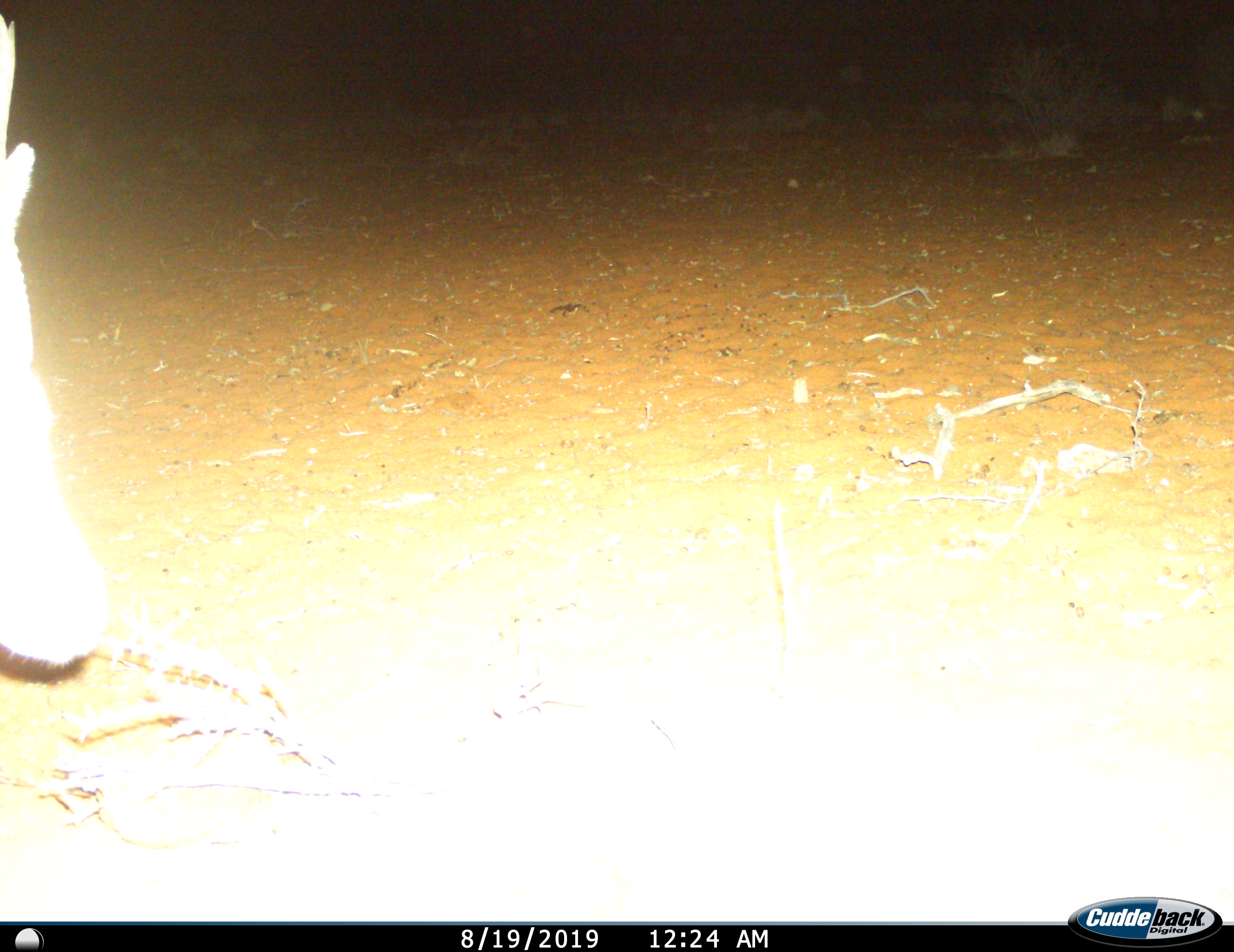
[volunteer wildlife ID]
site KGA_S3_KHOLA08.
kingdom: Animalia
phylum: Chordata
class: Mammalia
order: Artiodactyla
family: Bovidae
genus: Antidorcas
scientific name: Antidorcas marsupialis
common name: springbok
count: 1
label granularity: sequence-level